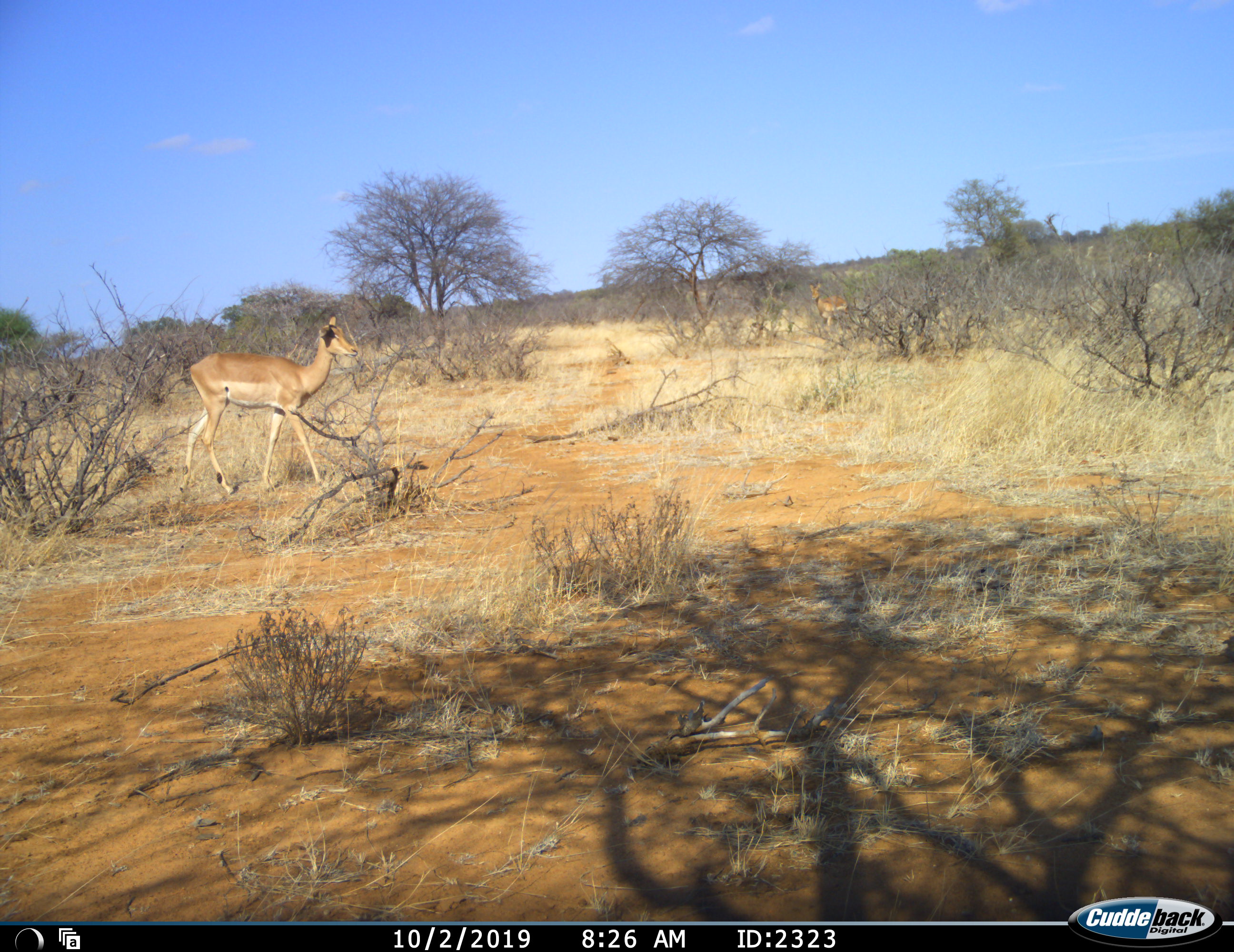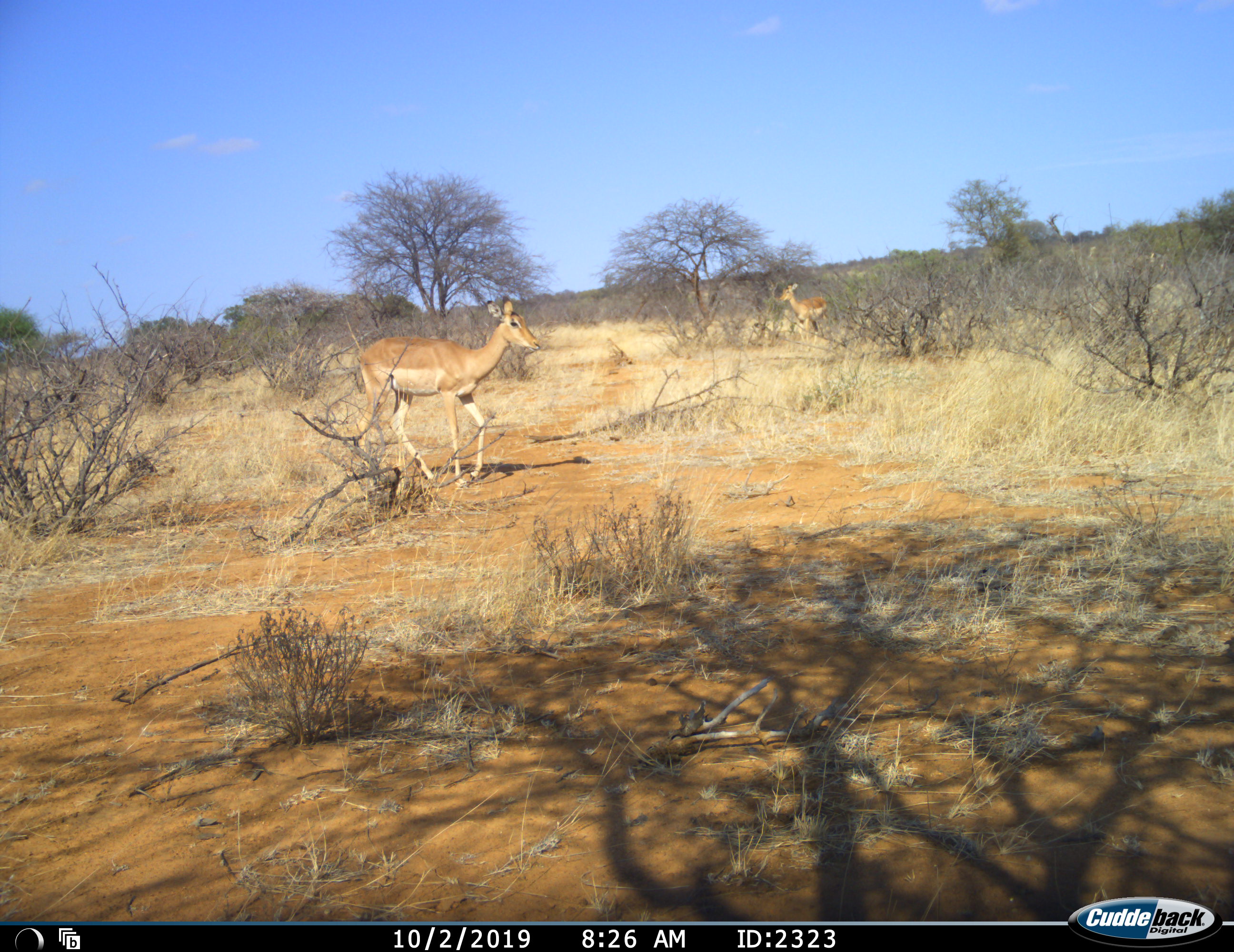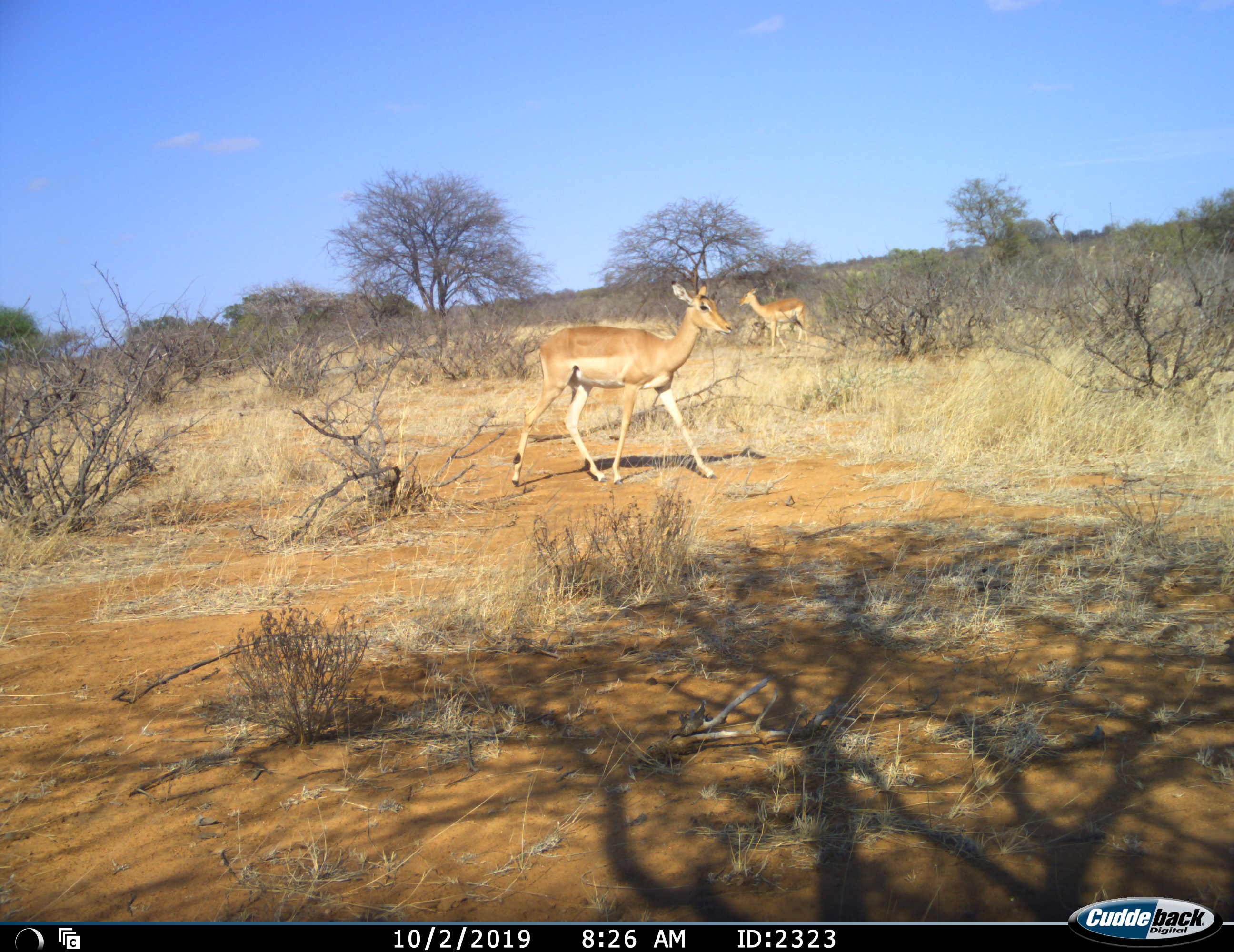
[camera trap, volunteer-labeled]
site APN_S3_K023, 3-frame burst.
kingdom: Animalia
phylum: Chordata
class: Mammalia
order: Artiodactyla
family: Bovidae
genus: Aepyceros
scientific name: Aepyceros melampus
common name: impala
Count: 2.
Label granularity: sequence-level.